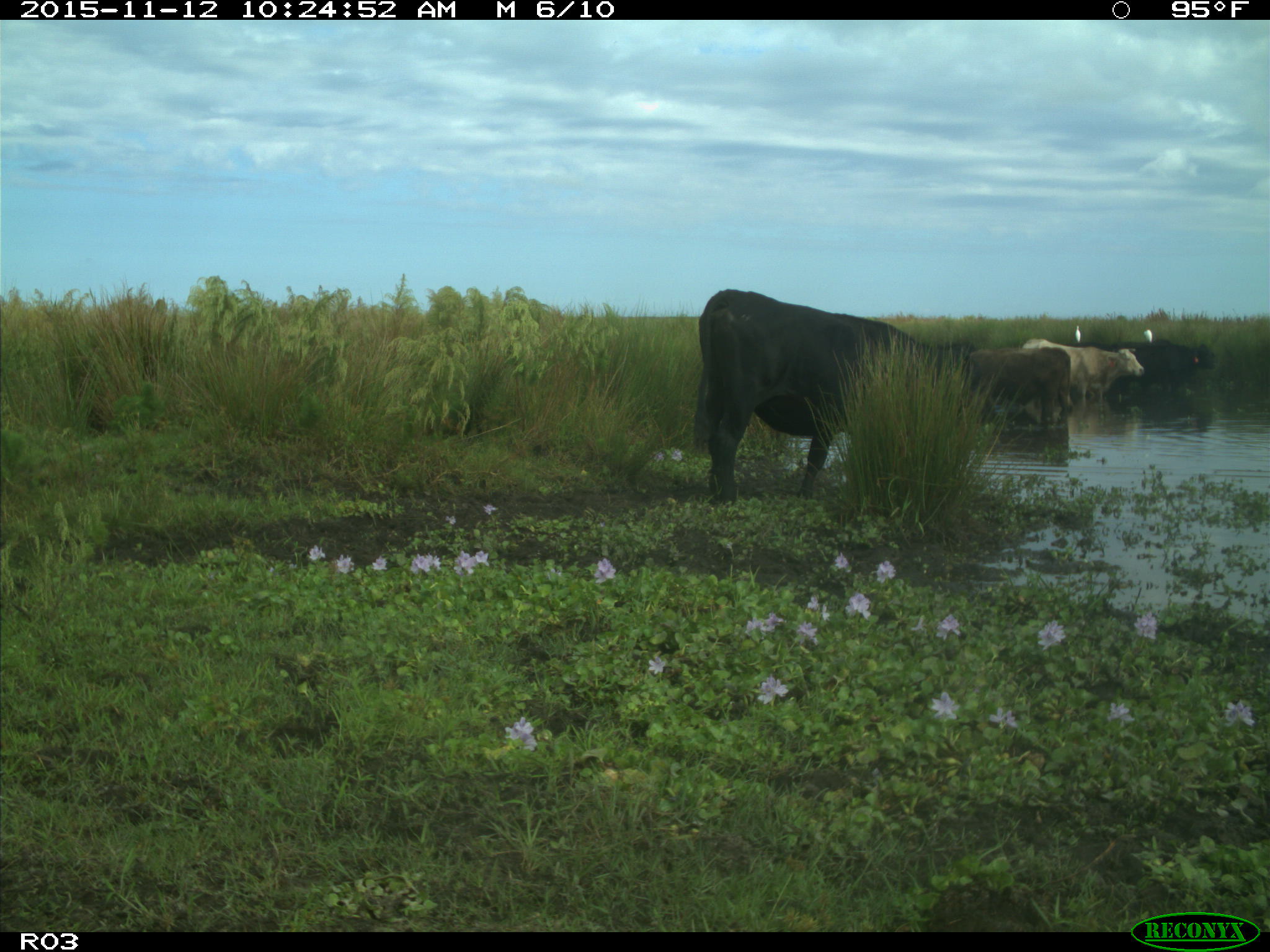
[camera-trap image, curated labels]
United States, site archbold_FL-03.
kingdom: Animalia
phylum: Chordata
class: Mammalia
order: Artiodactyla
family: Bovidae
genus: Bos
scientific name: Bos taurus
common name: domestic cow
Bos taurus (domestic cow).